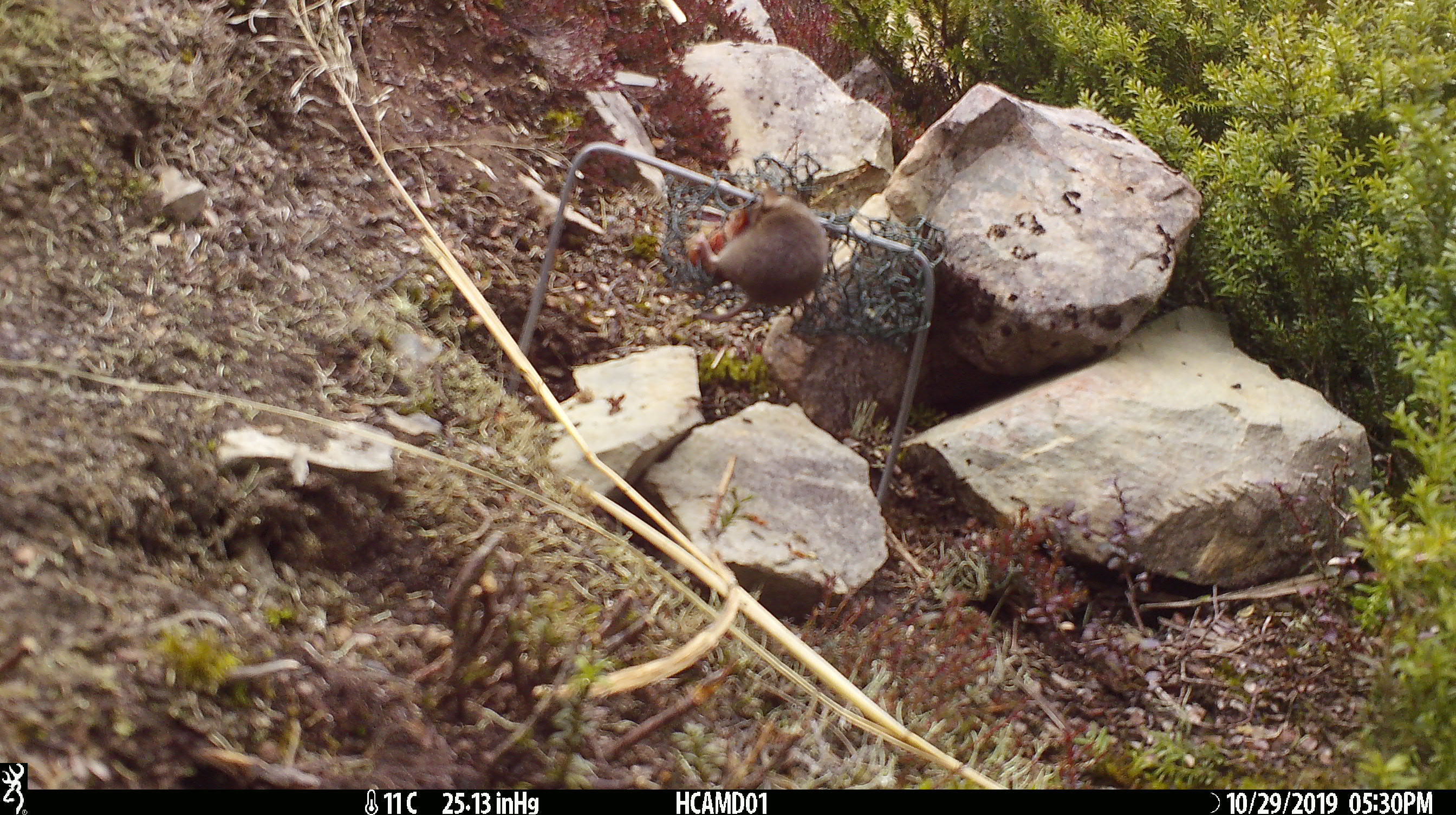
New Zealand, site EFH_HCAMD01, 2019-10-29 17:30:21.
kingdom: Animalia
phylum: Chordata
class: Mammalia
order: Rodentia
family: Muridae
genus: Mus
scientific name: Mus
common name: mouse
Mouse (Mus).